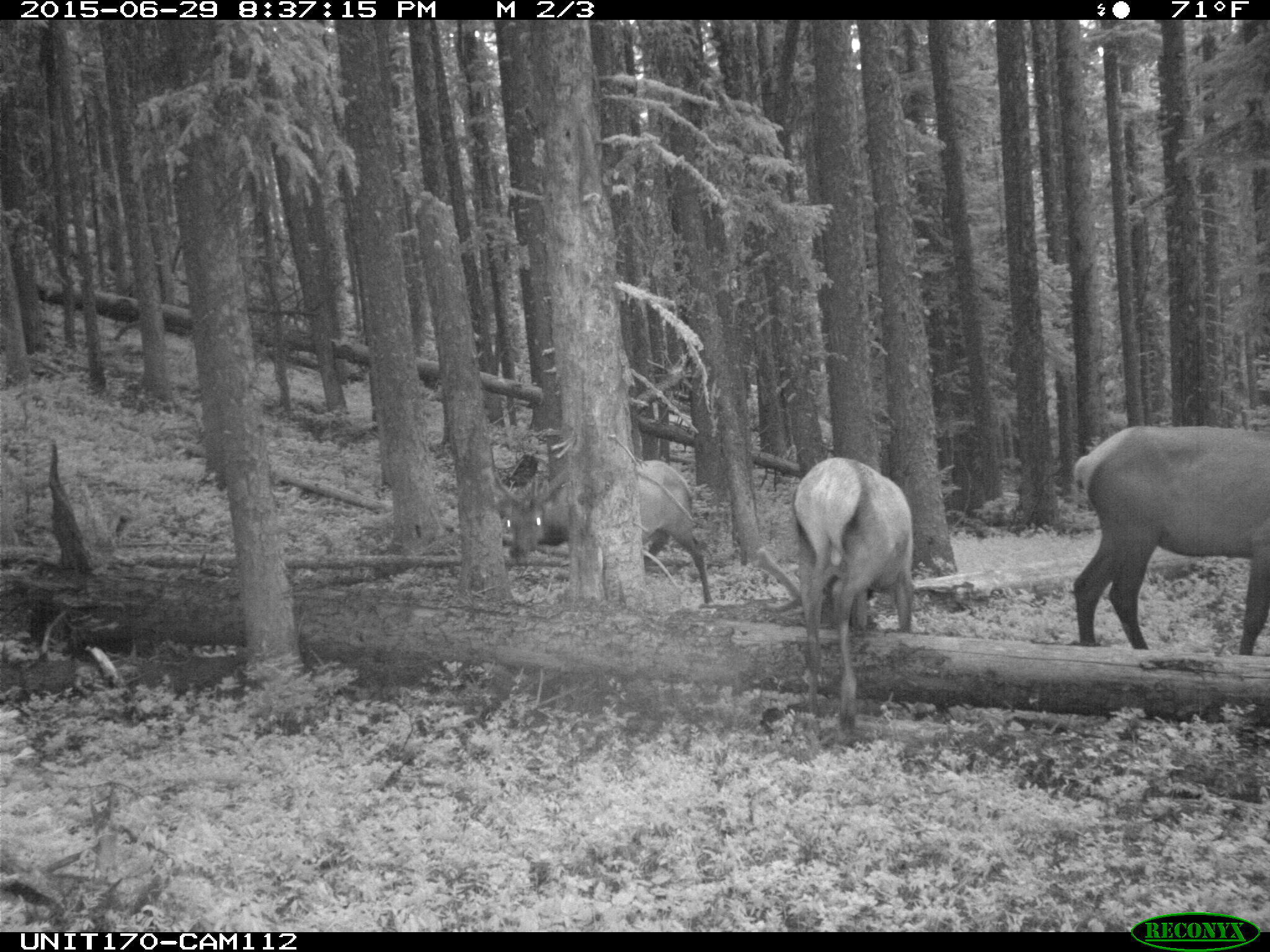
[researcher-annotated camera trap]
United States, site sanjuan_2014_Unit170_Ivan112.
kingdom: Animalia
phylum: Chordata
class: Mammalia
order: Artiodactyla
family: Cervidae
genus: Cervus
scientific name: Cervus elaphus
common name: red deer